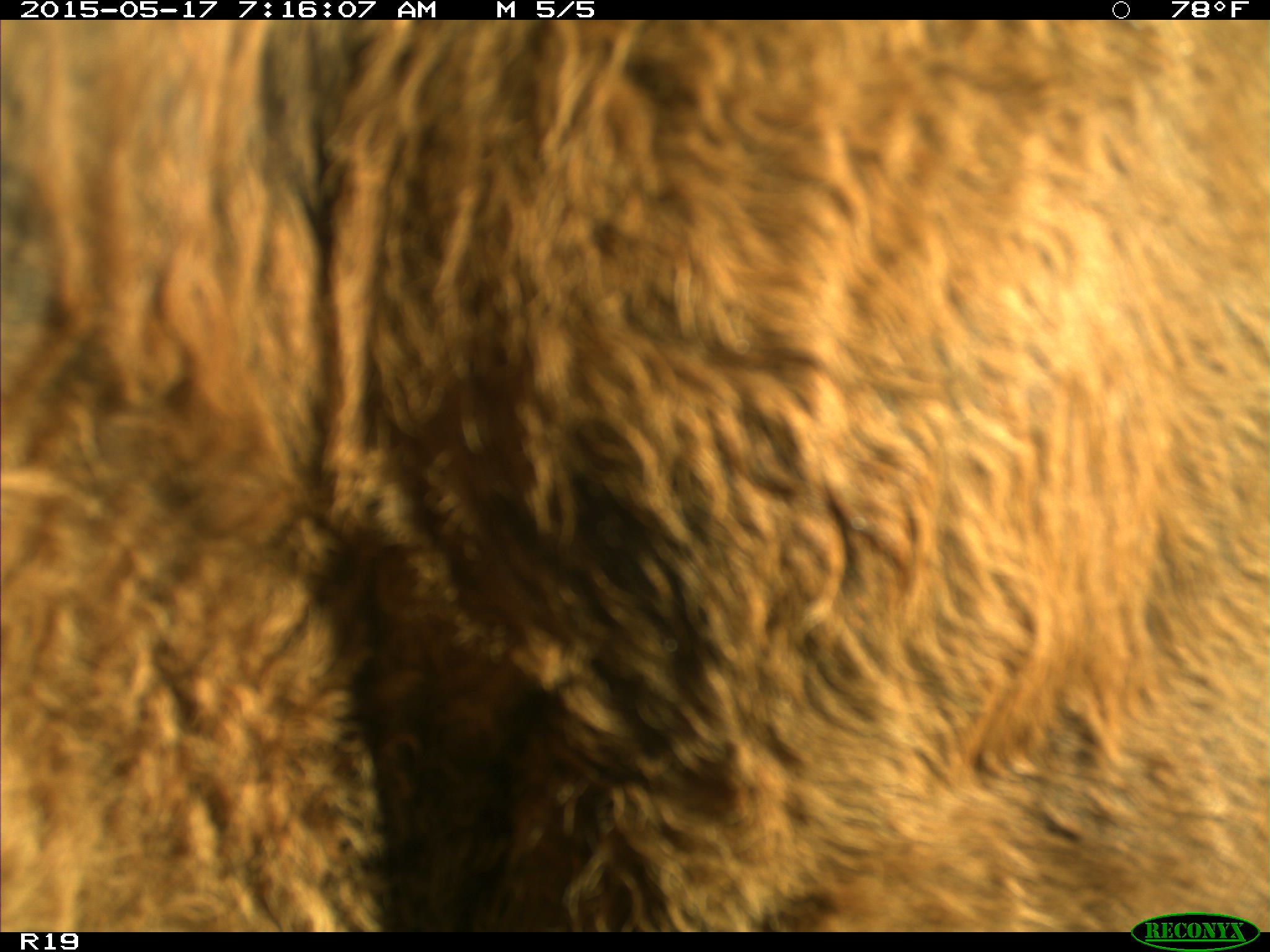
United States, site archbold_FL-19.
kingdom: Animalia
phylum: Chordata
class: Mammalia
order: Artiodactyla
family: Bovidae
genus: Bos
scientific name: Bos taurus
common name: domestic cow